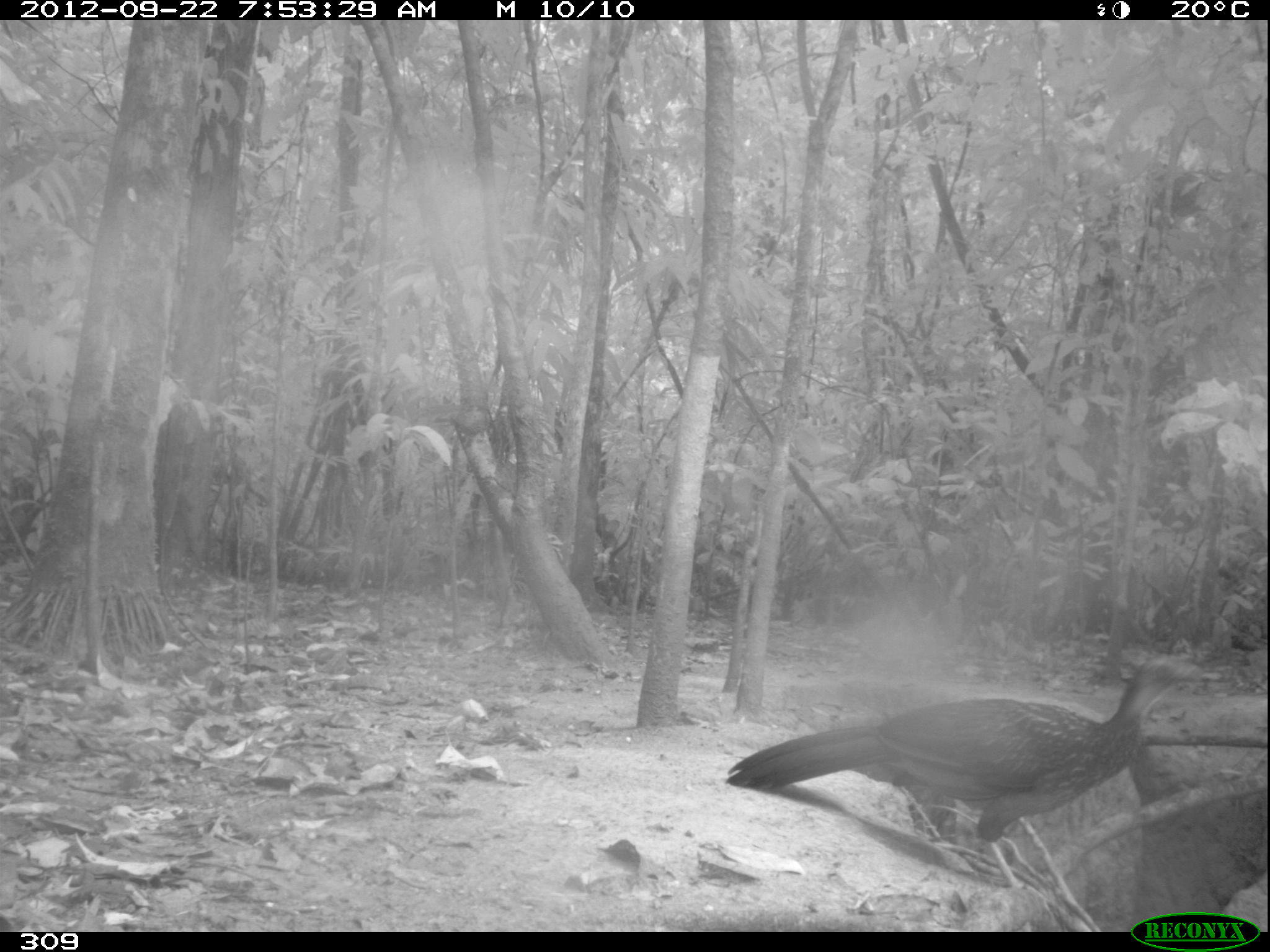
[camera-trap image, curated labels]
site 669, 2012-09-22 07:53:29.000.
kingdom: Animalia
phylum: Chordata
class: Aves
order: Galliformes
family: Cracidae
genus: Penelope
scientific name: Penelope jacquacu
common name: spix's guan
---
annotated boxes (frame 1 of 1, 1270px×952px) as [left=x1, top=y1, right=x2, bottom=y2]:
penelope jacquacu: [left=726, top=656, right=1202, bottom=889]